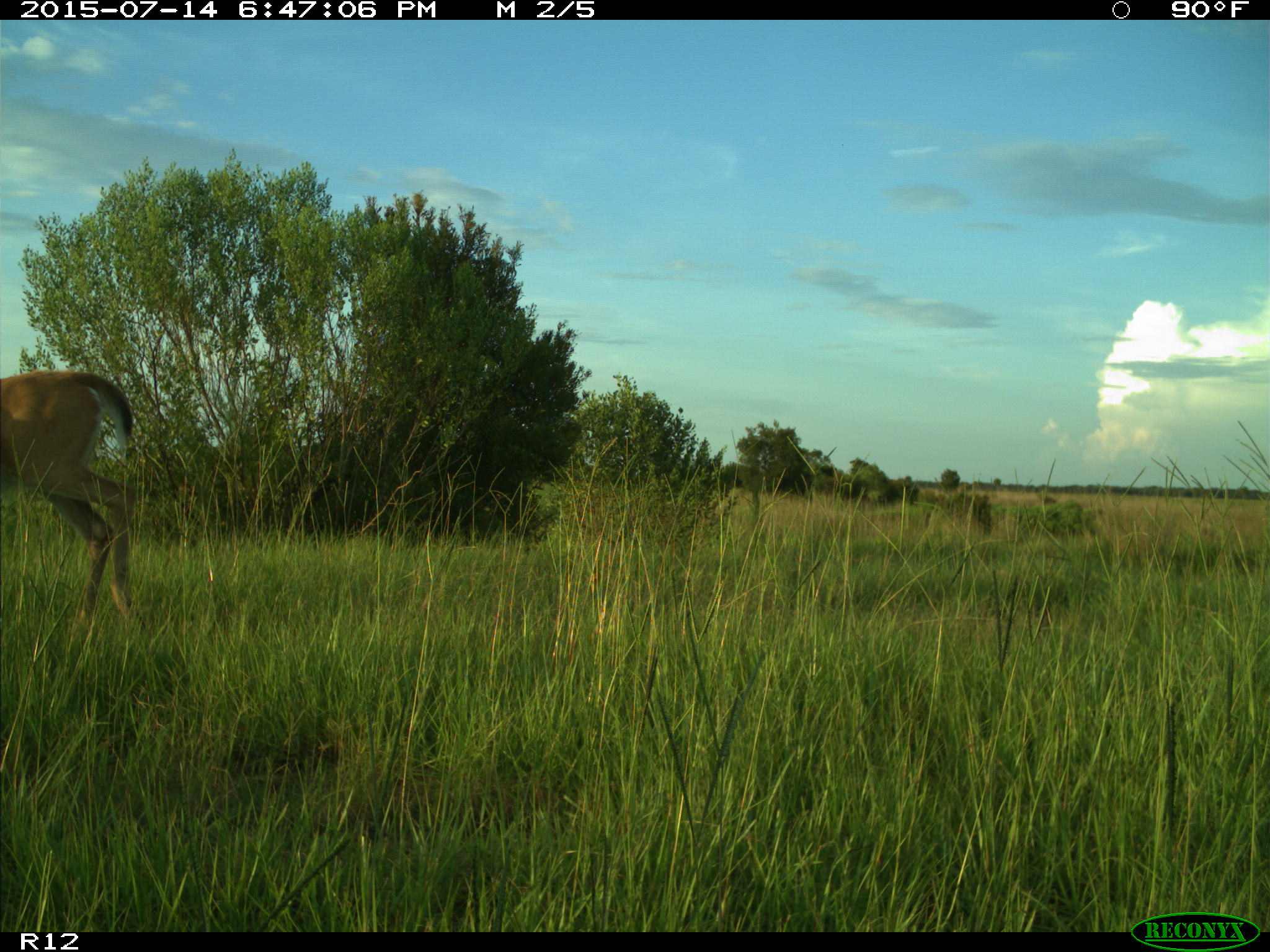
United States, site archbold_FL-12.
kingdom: Animalia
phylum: Chordata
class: Mammalia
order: Artiodactyla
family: Cervidae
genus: Odocoileus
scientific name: Odocoileus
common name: deer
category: unidentified deer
Unidentified deer (deer) (Odocoileus).